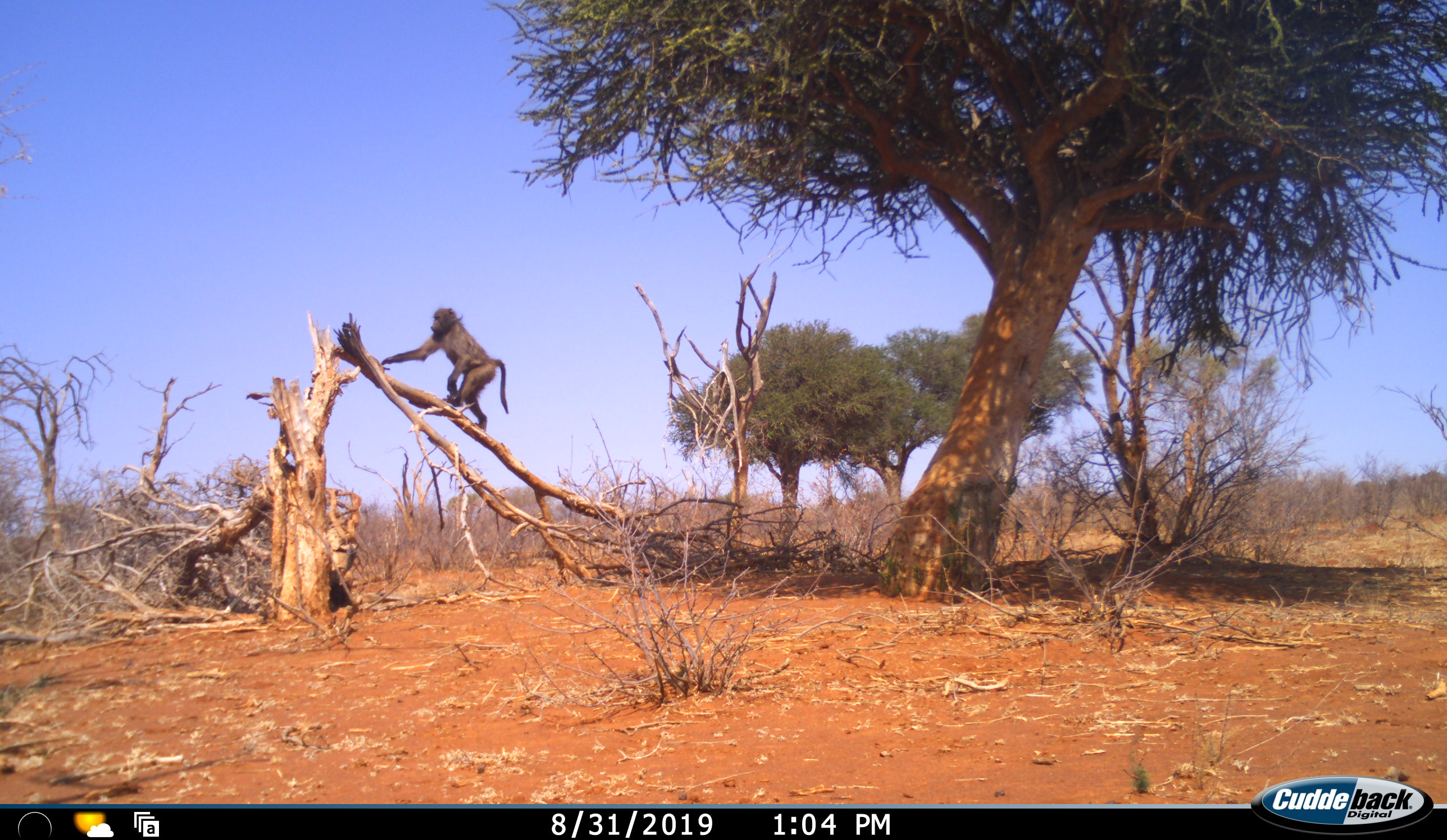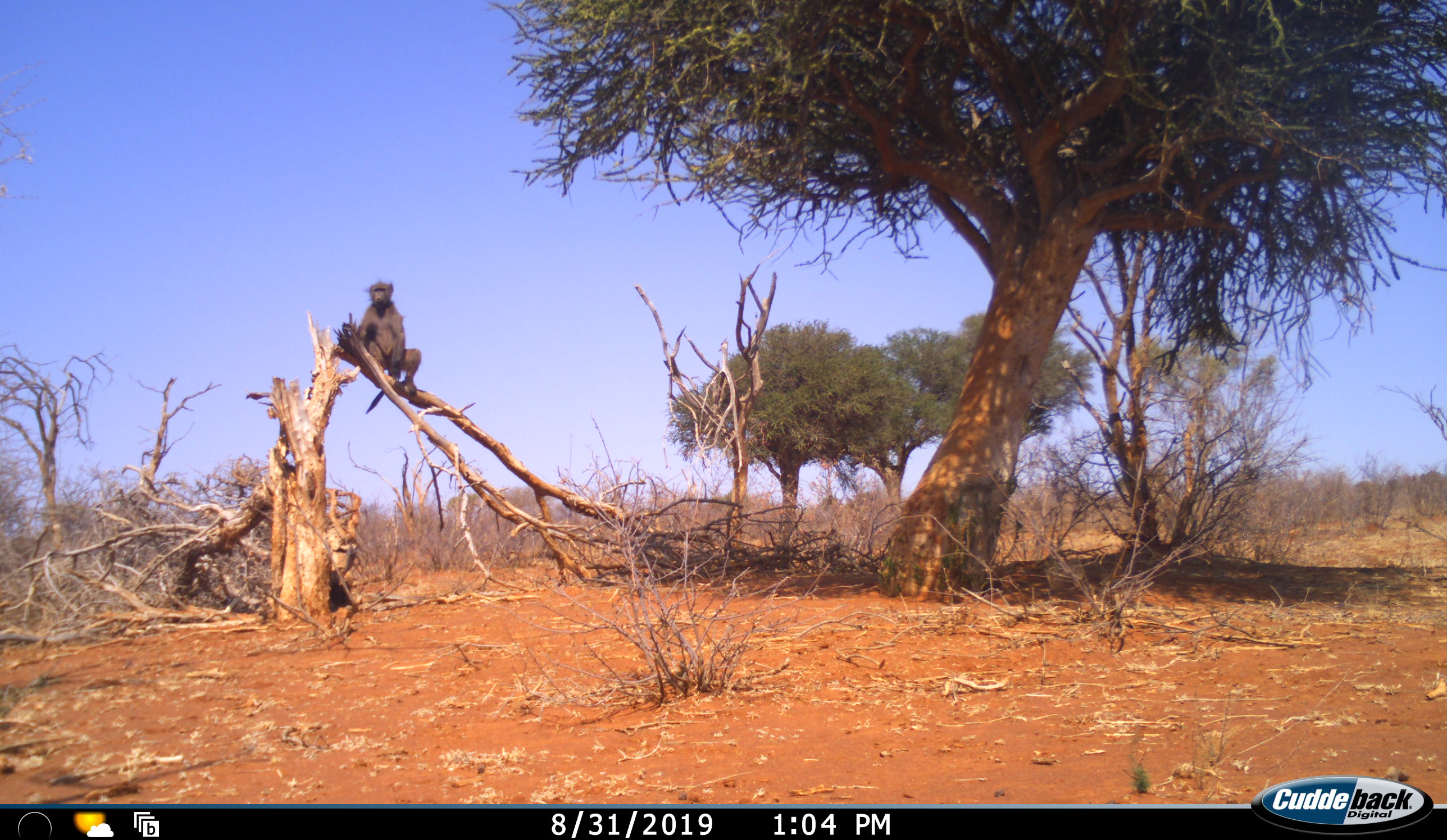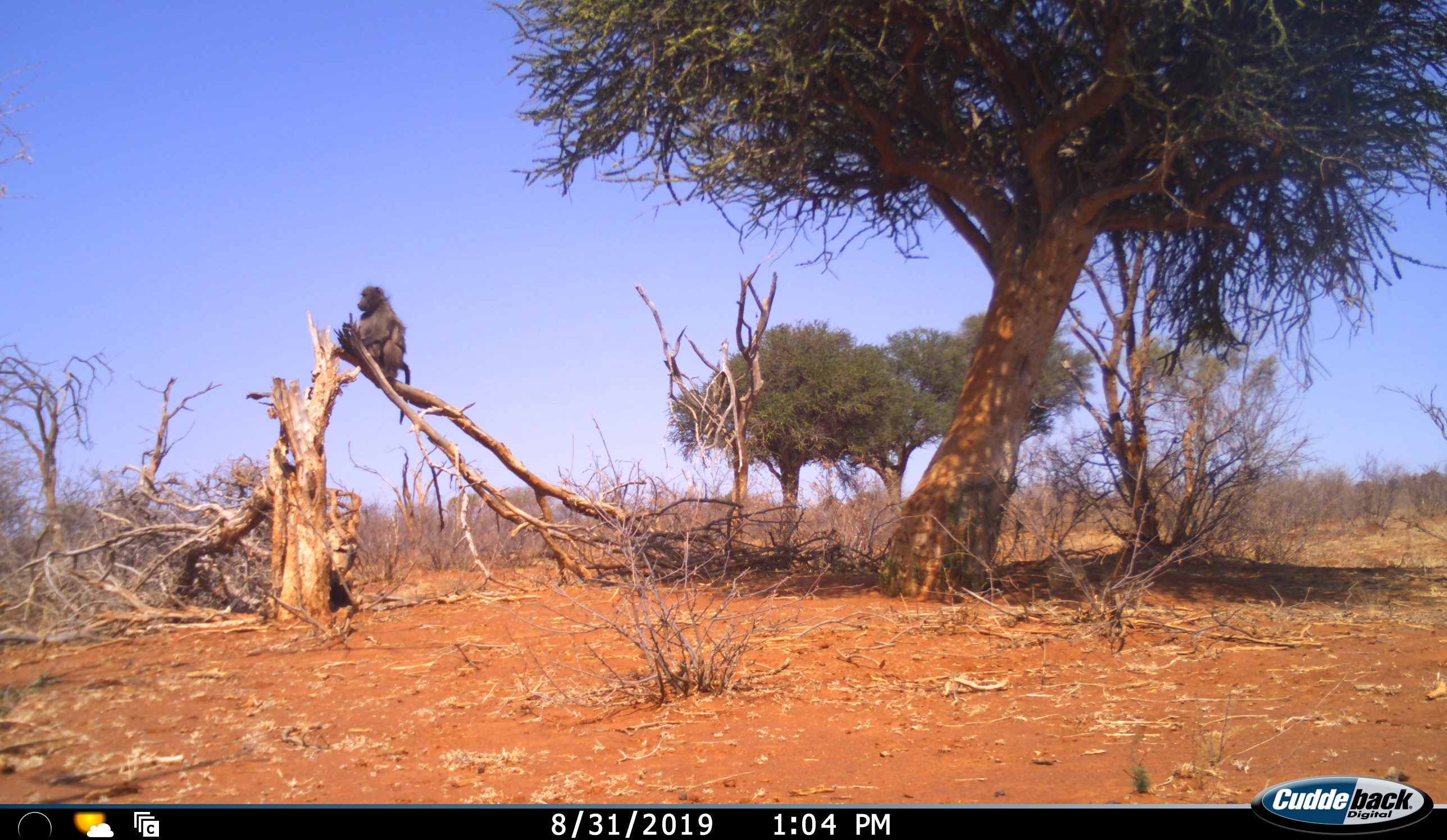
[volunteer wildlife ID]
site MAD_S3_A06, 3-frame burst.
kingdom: Animalia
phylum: Chordata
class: Mammalia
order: Primates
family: Cercopithecidae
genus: Papio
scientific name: Papio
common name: baboon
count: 1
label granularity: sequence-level